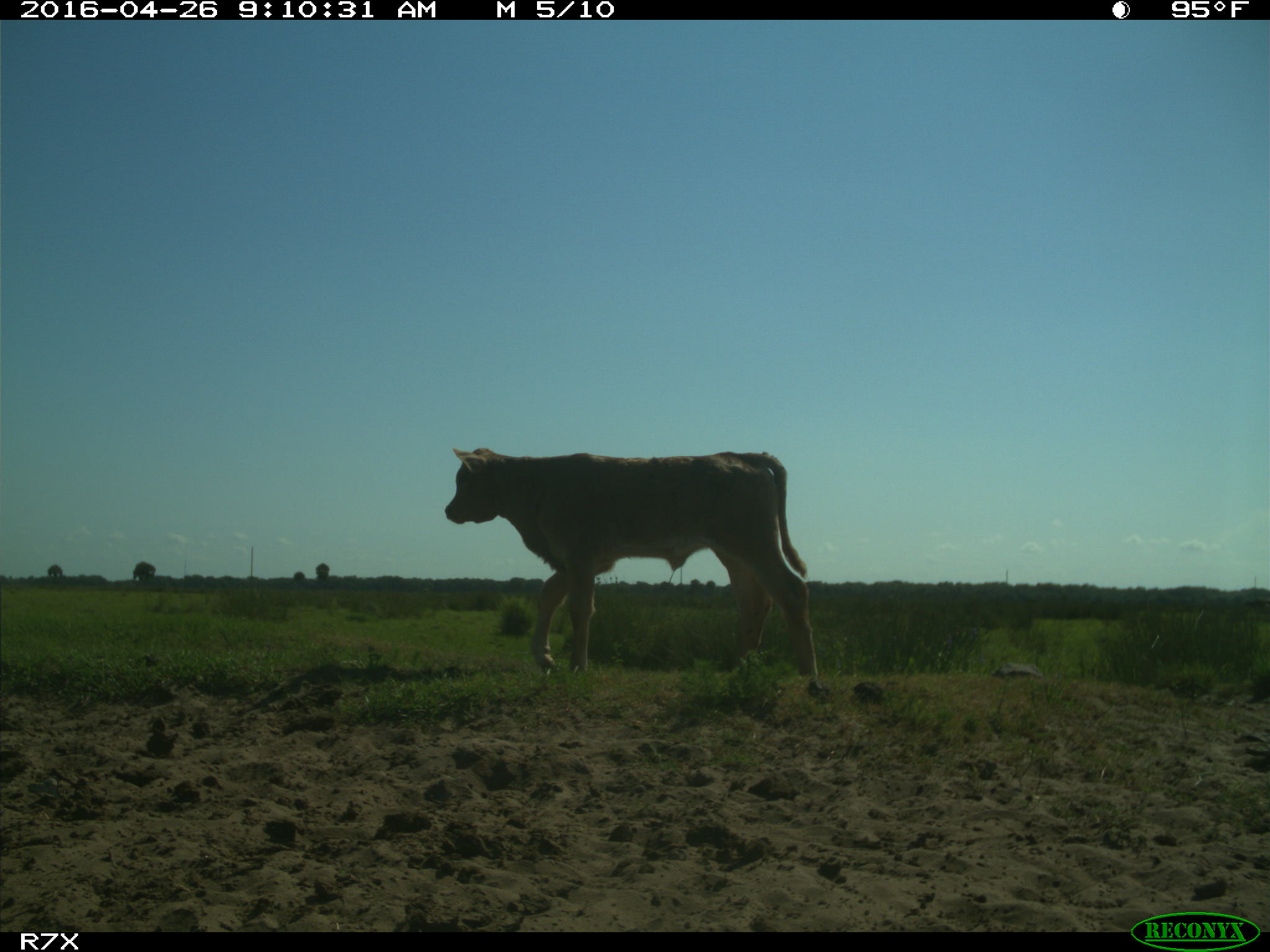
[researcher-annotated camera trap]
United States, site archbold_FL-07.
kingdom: Animalia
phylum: Chordata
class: Mammalia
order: Artiodactyla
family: Bovidae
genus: Bos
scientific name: Bos taurus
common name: domestic cow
Bos taurus (domestic cow).